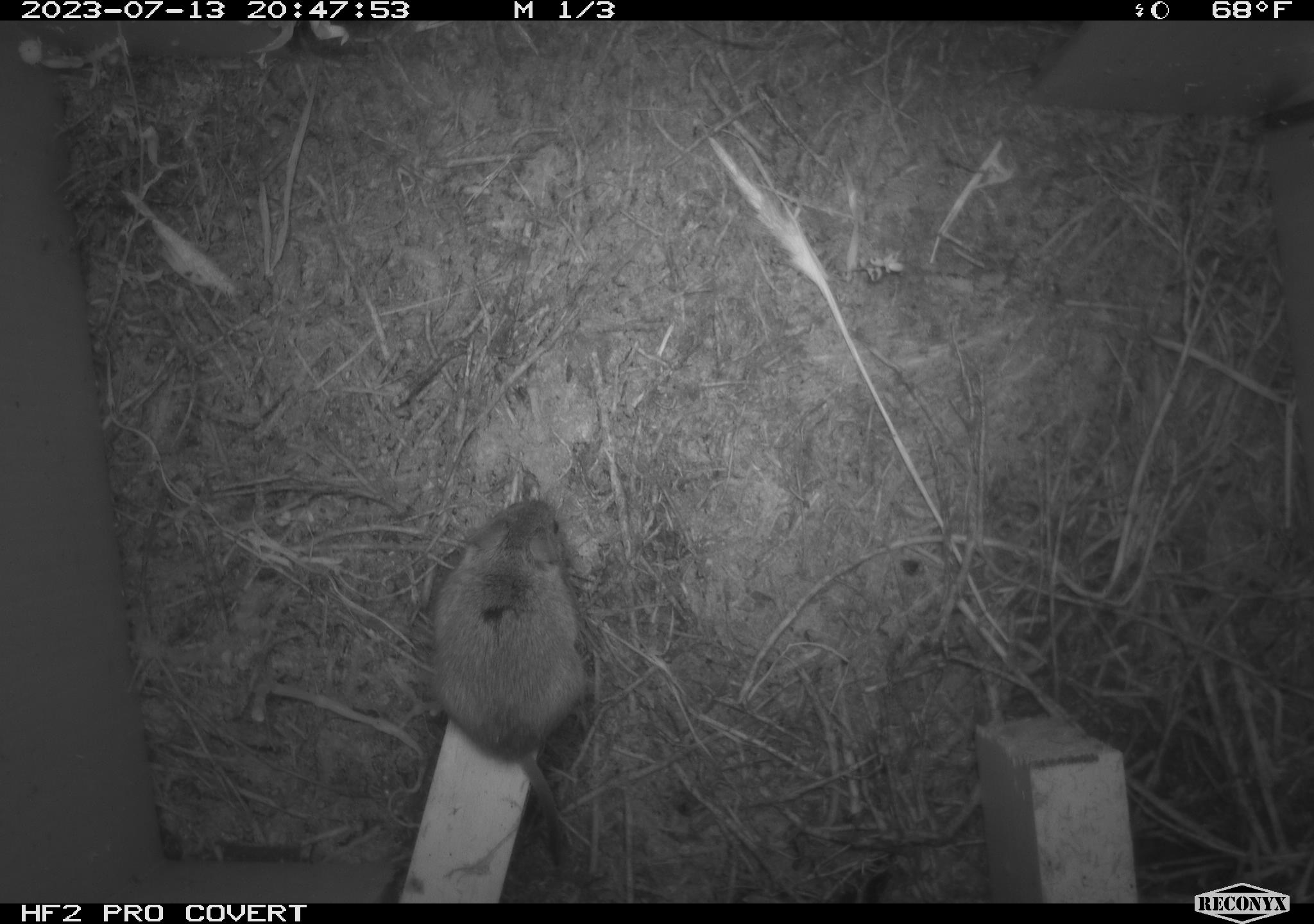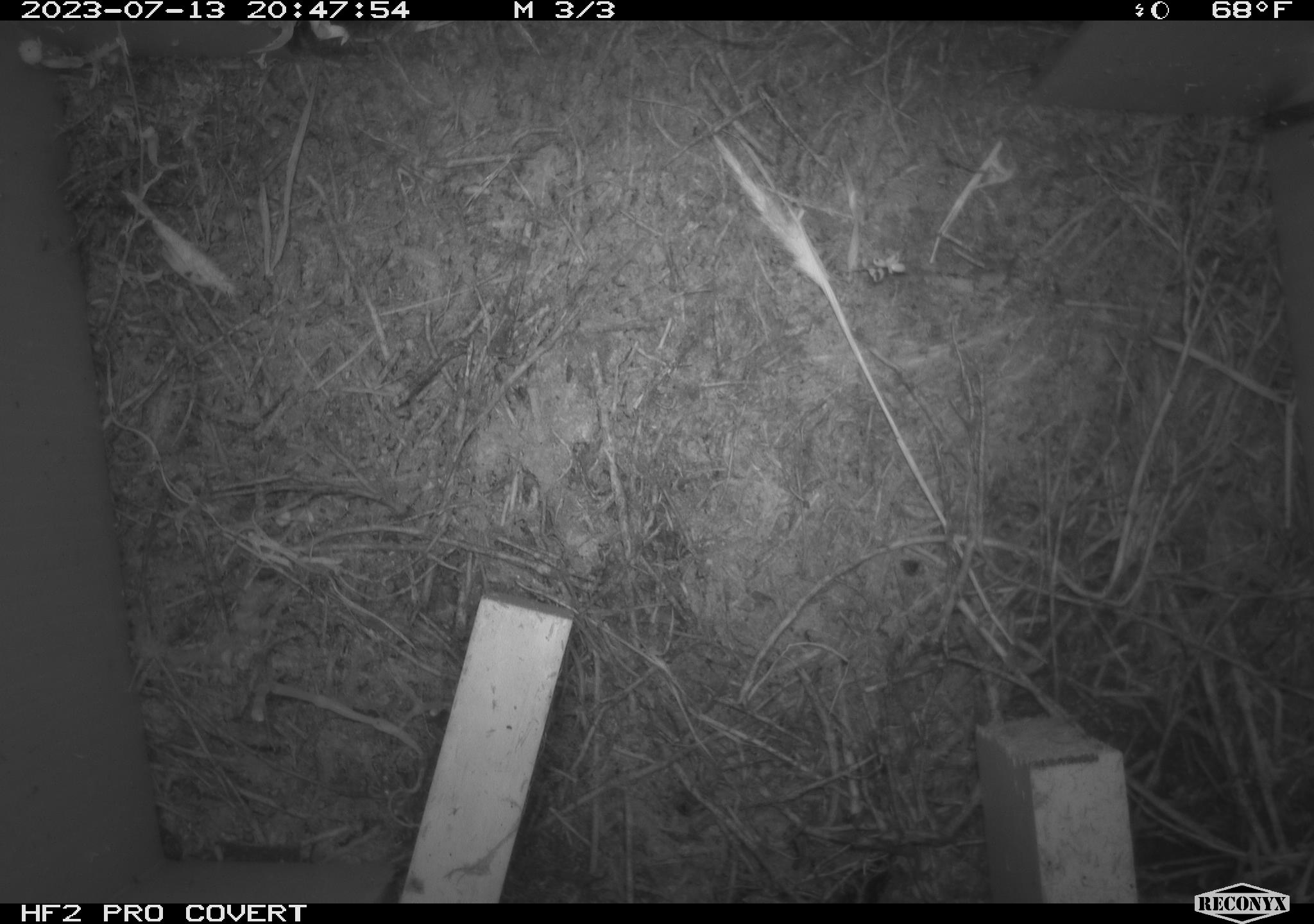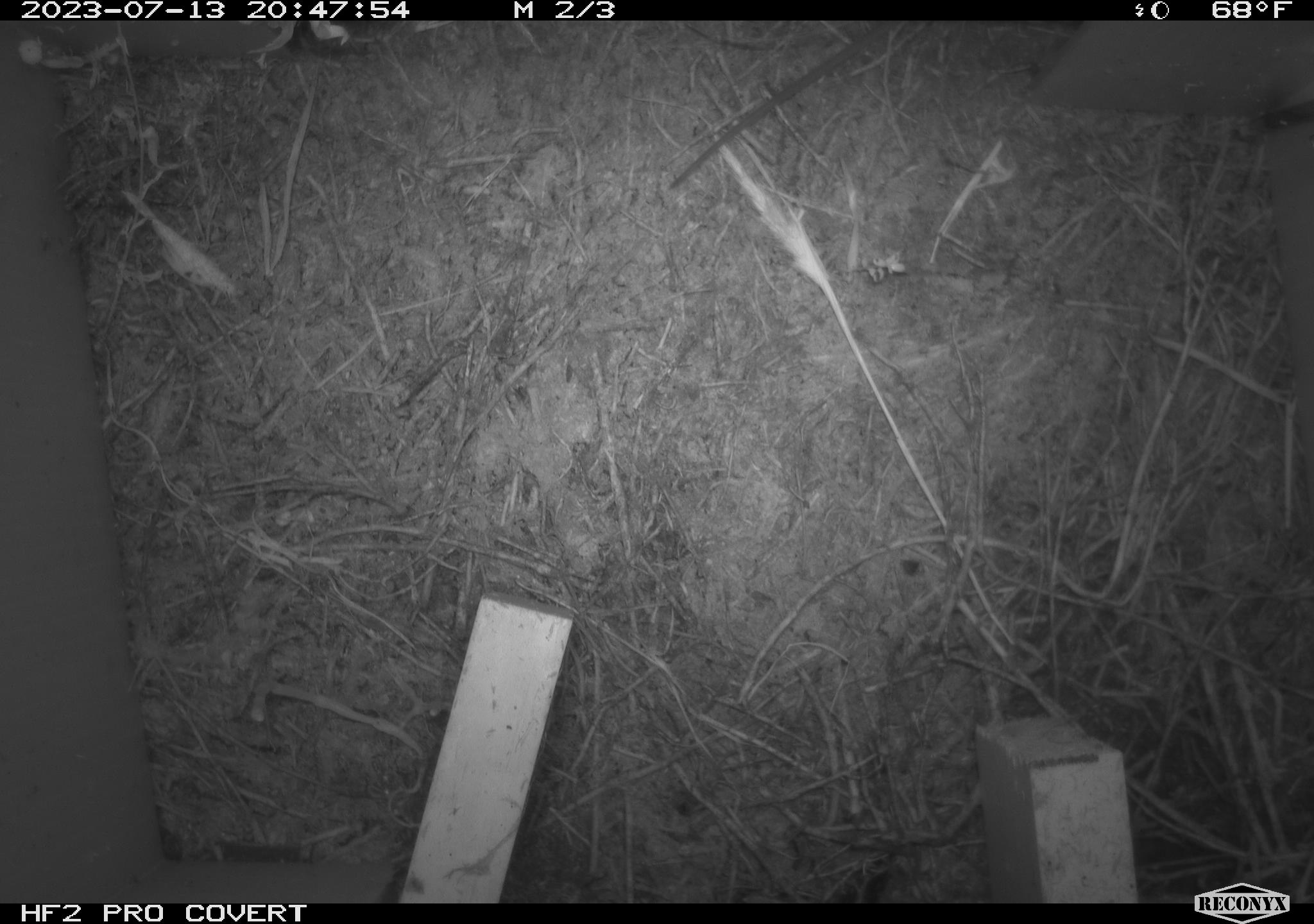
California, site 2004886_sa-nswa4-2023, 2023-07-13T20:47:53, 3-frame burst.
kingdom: Animalia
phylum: Chordata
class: Mammalia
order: Rodentia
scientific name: Rodentia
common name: mouse species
Mouse species (Rodentia).